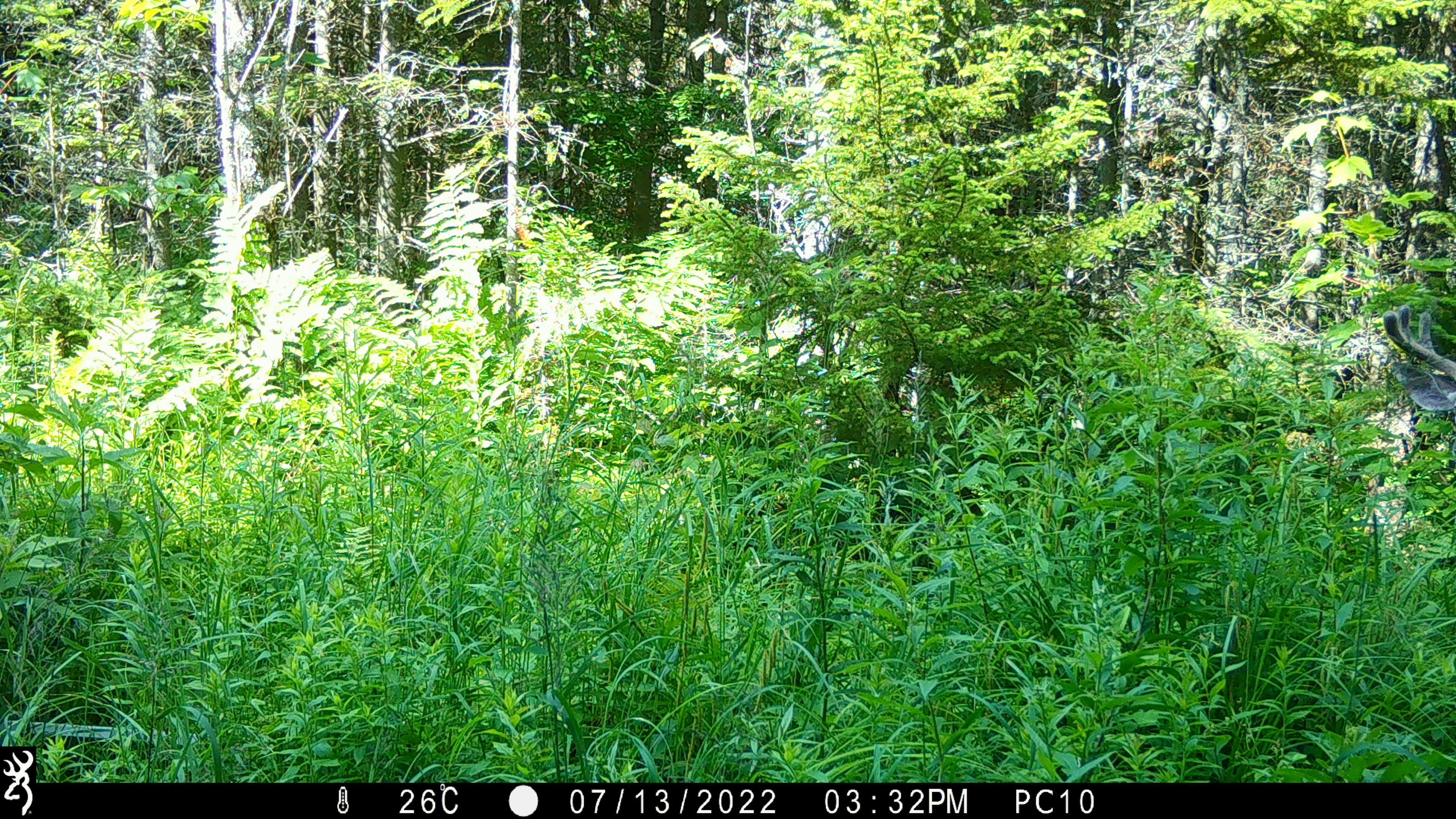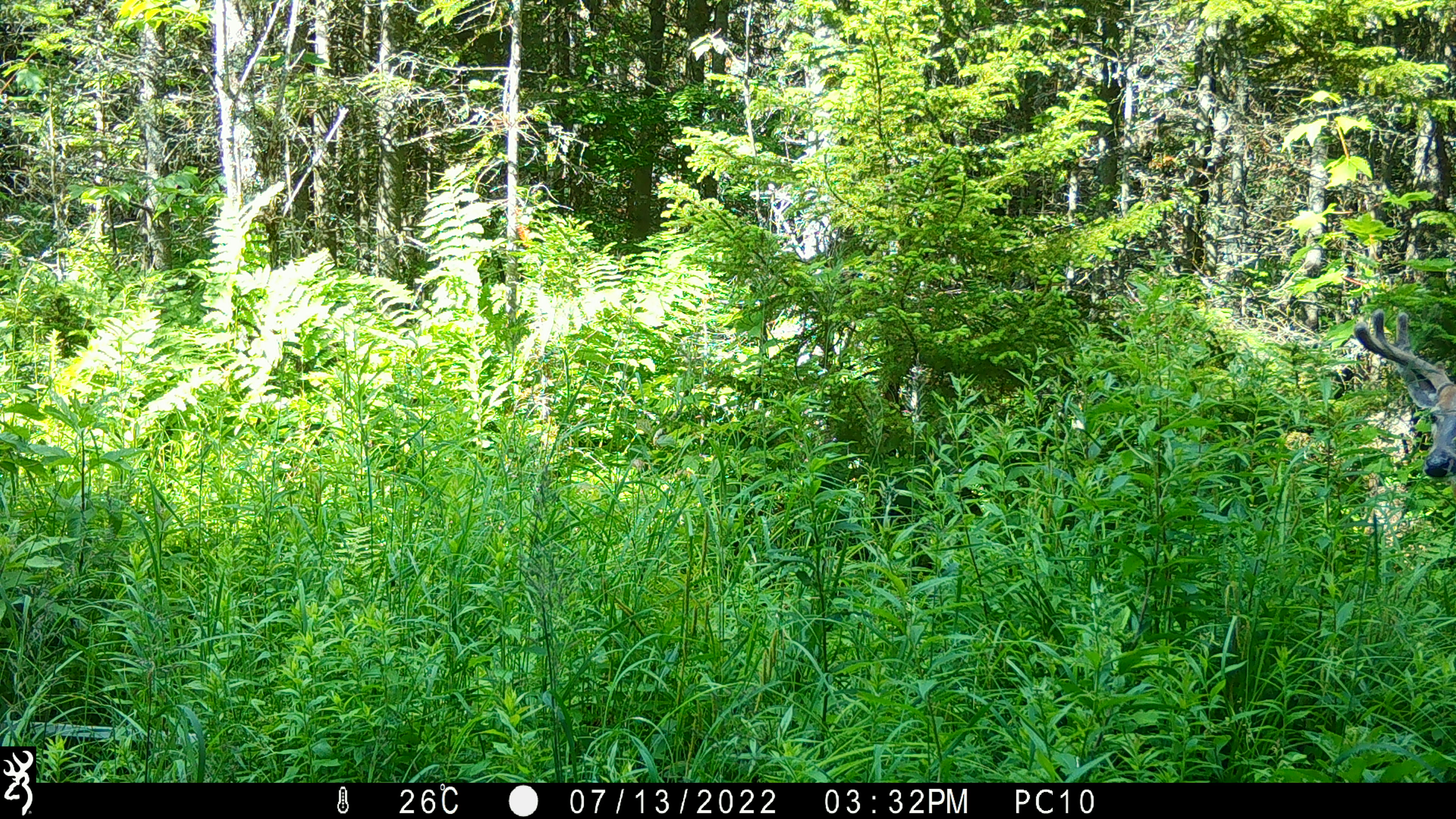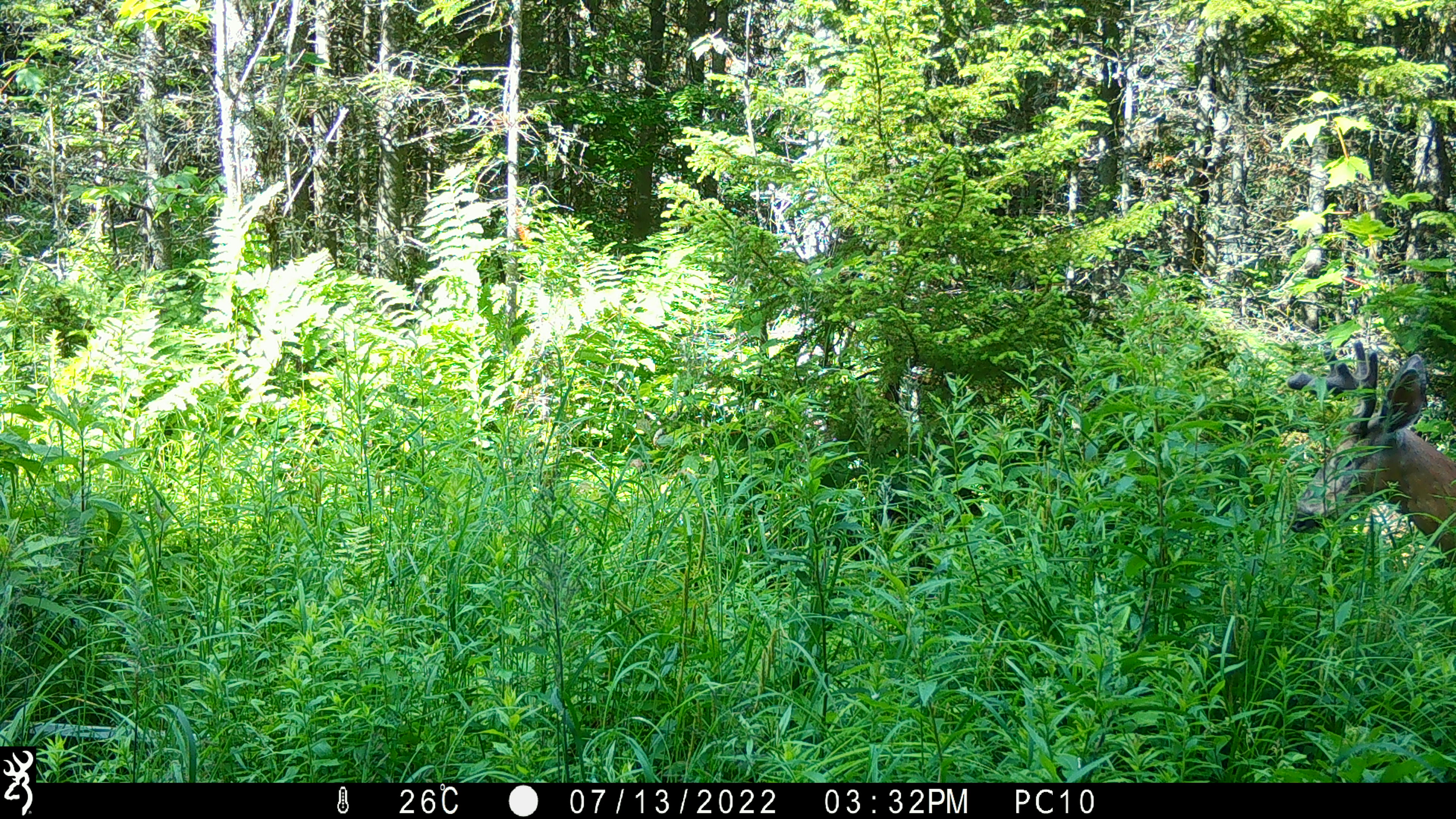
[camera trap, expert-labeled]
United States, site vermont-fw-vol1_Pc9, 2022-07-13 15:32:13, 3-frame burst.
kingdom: Animalia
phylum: Chordata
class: Mammalia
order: Artiodactyla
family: Cervidae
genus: Odocoileus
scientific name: Odocoileus virginianus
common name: white-tailed deer